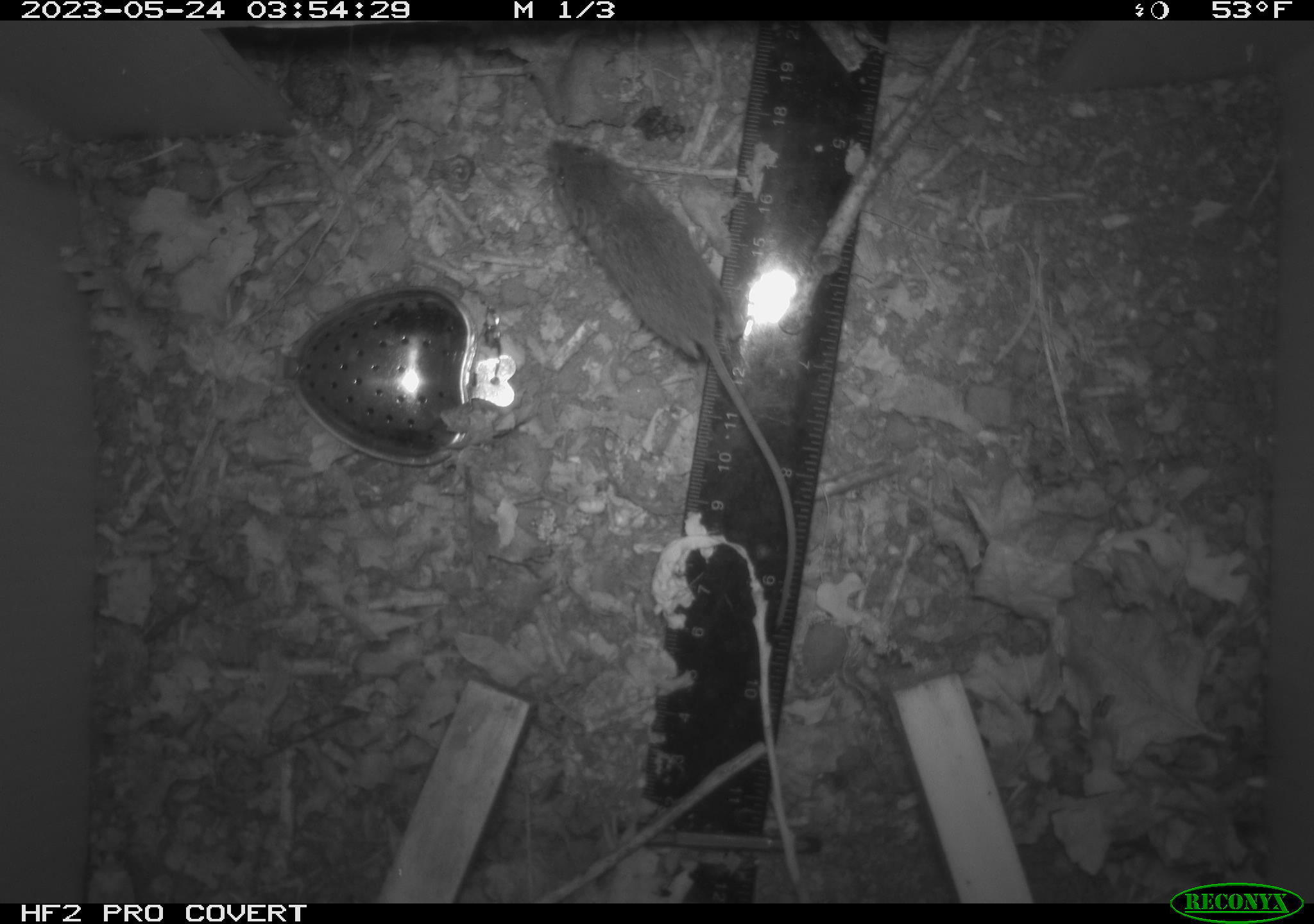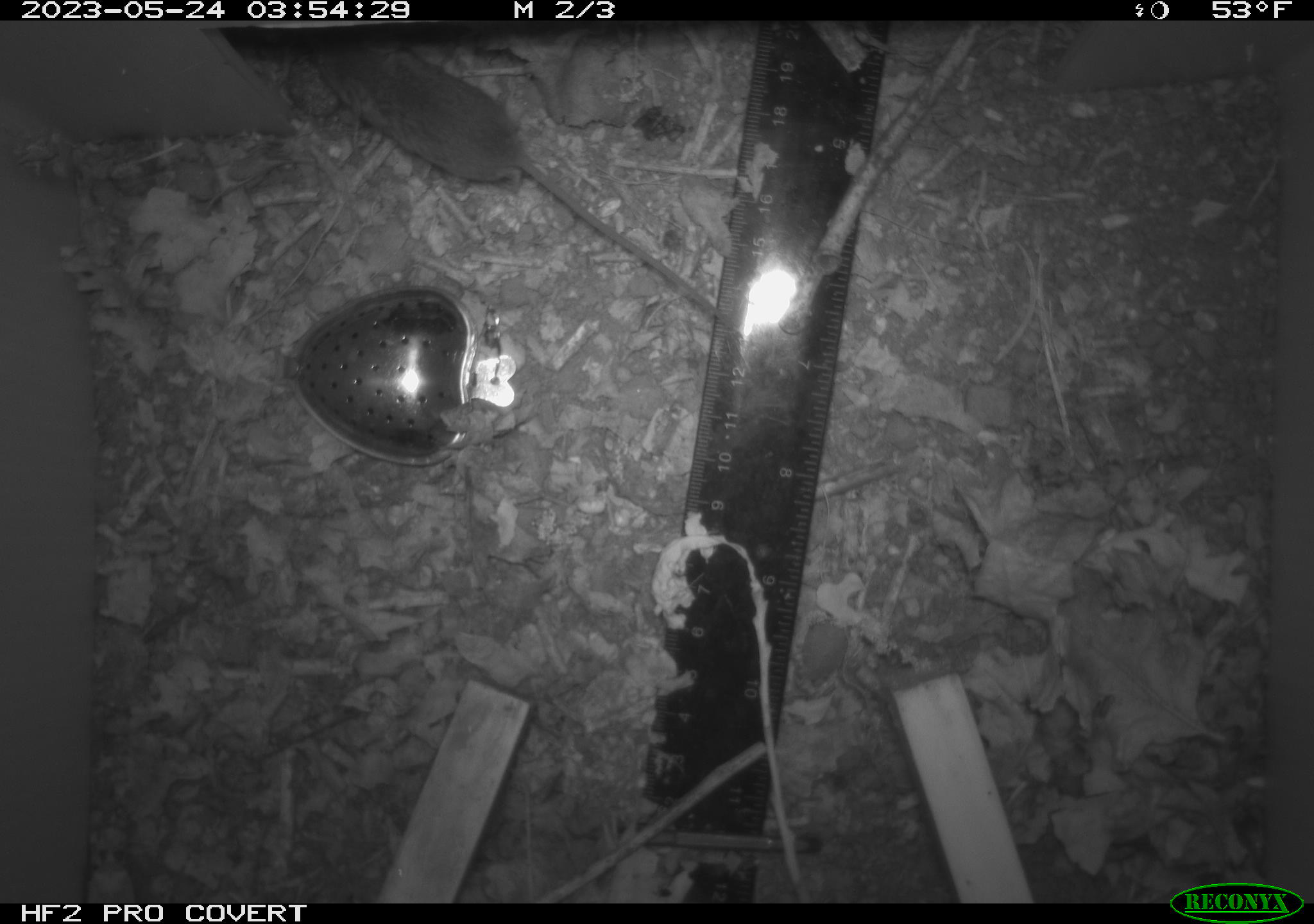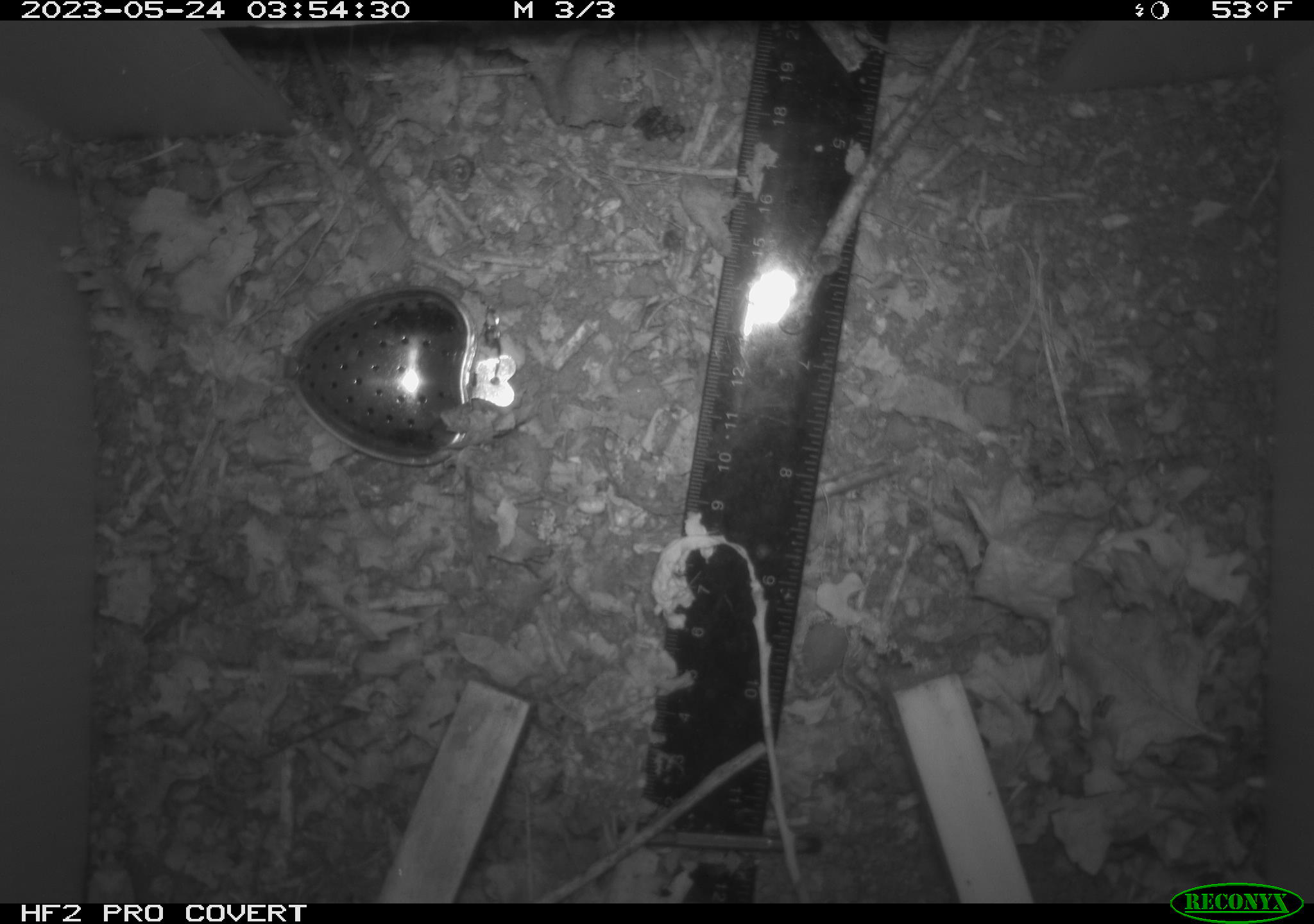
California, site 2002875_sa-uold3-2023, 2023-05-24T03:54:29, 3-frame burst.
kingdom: Animalia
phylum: Chordata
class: Mammalia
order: Rodentia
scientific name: Rodentia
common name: mouse species